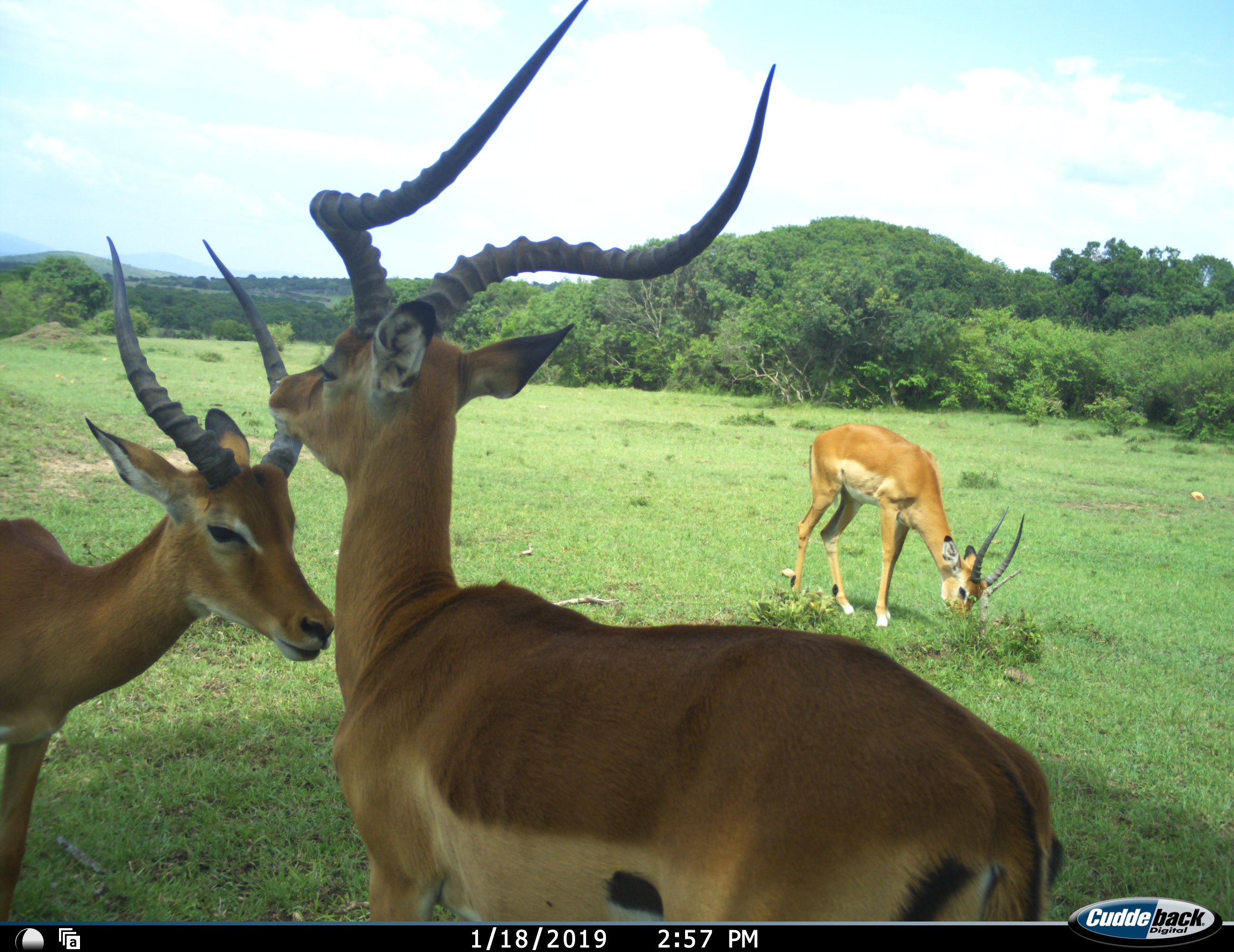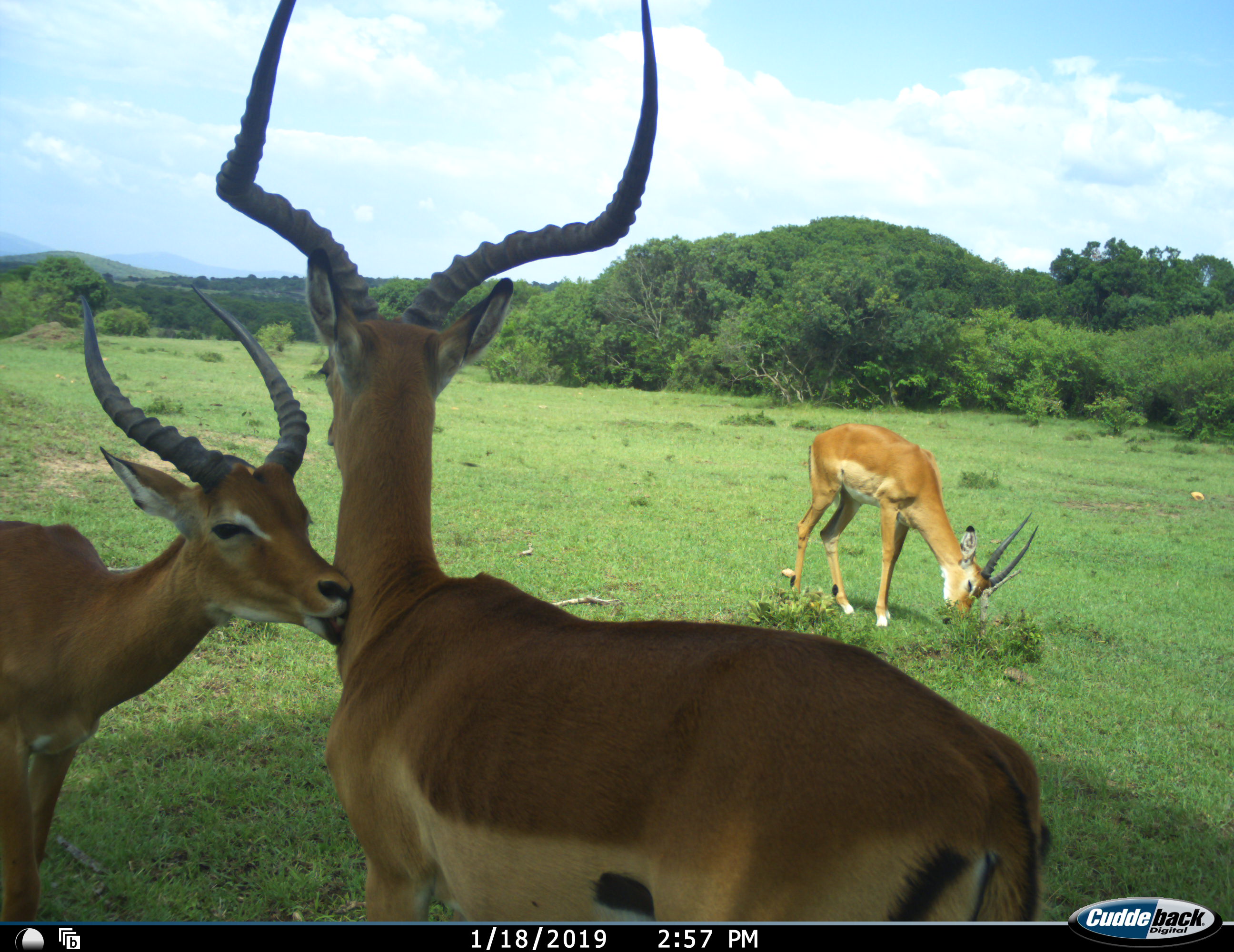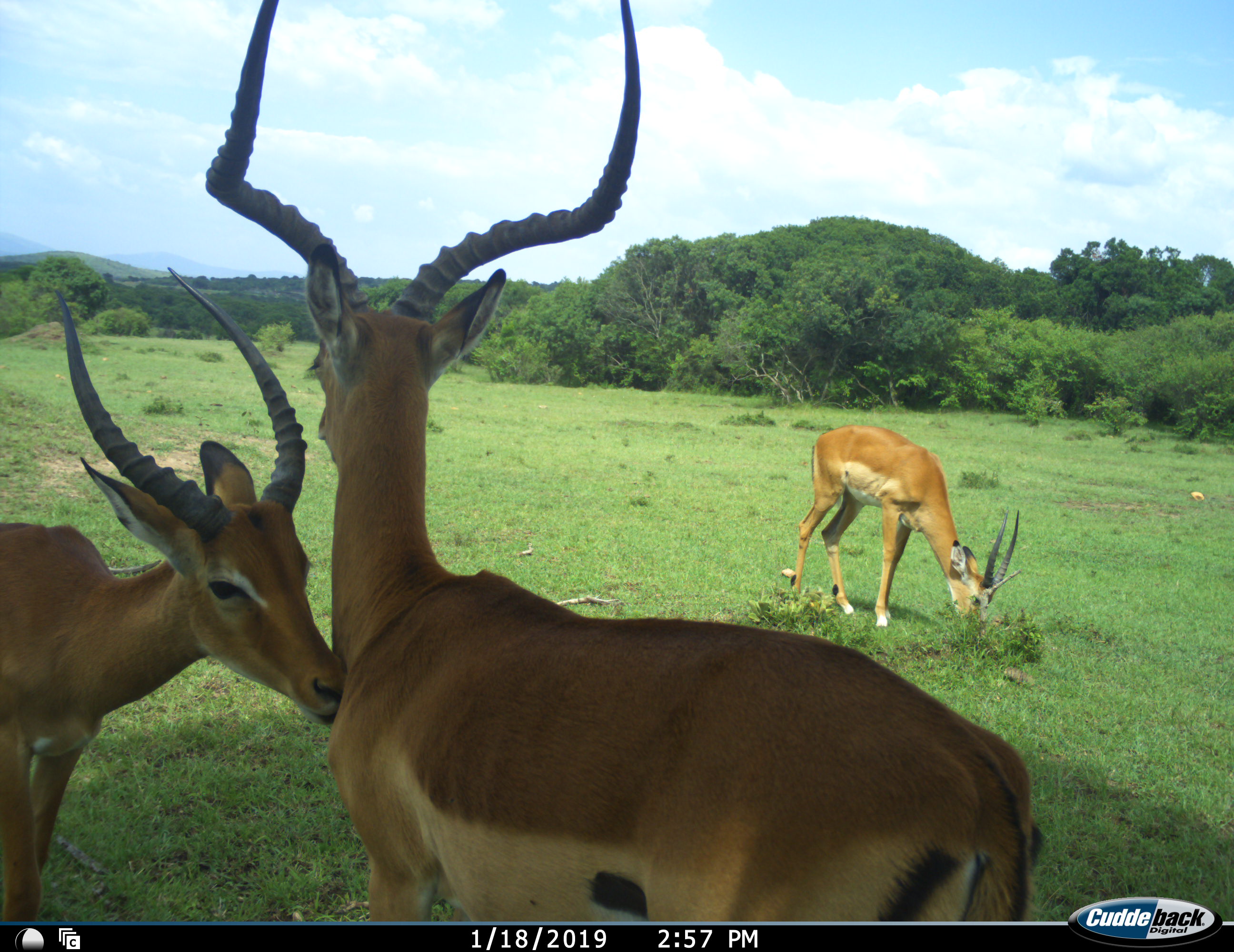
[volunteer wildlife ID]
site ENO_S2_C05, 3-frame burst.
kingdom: Animalia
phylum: Chordata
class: Mammalia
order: Artiodactyla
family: Bovidae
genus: Aepyceros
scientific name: Aepyceros melampus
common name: impala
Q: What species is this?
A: Impala (Aepyceros melampus).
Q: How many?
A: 3.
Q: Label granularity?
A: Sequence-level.